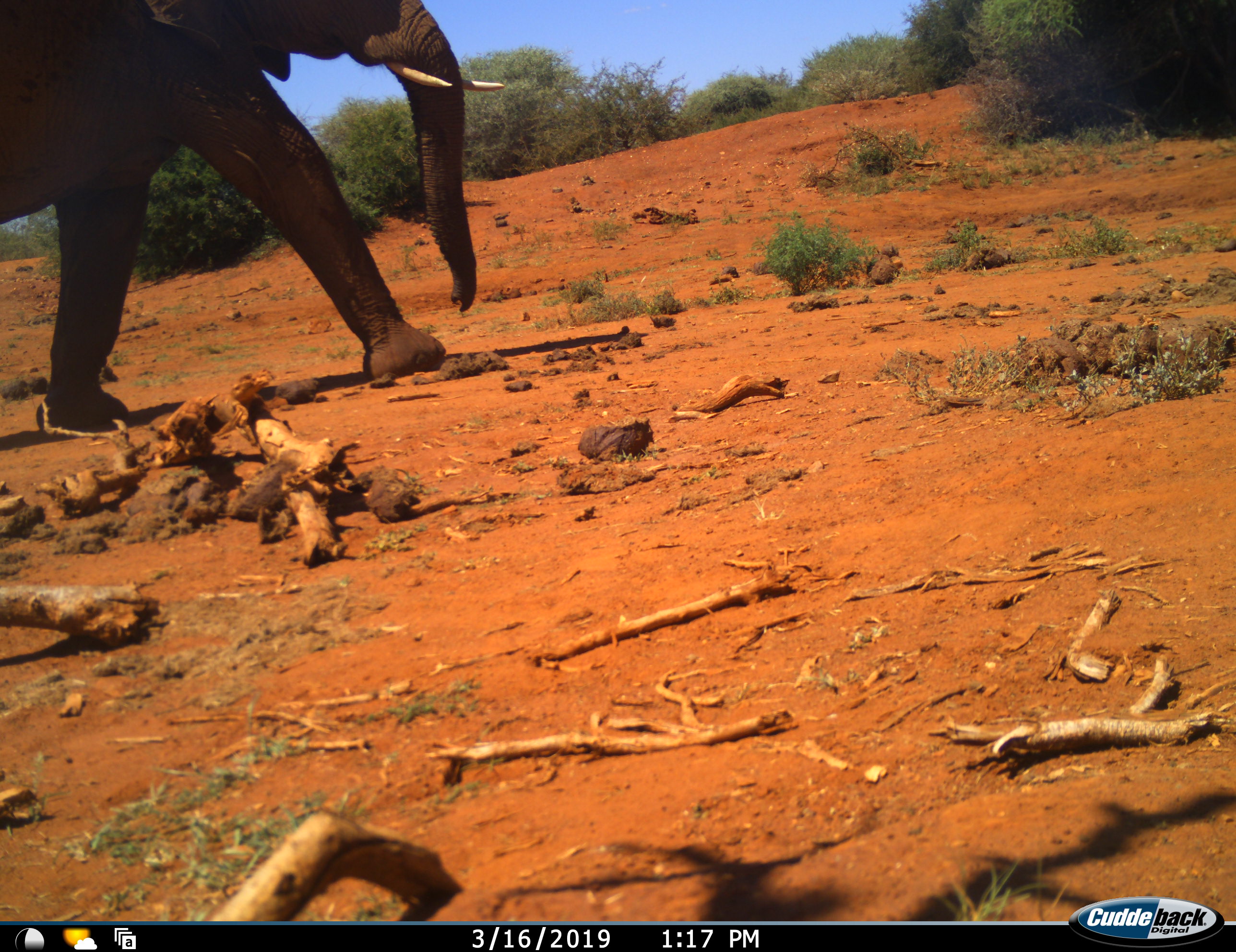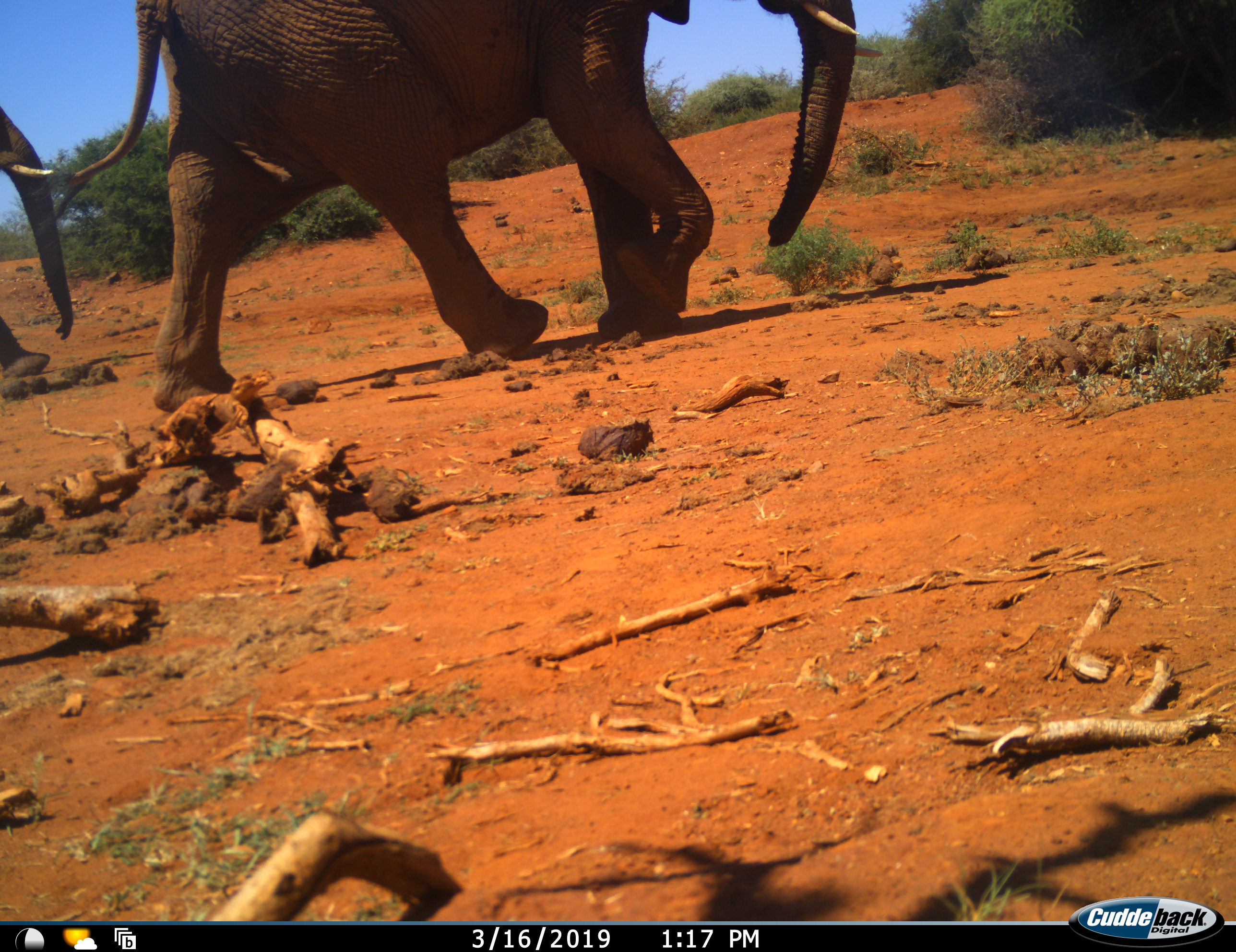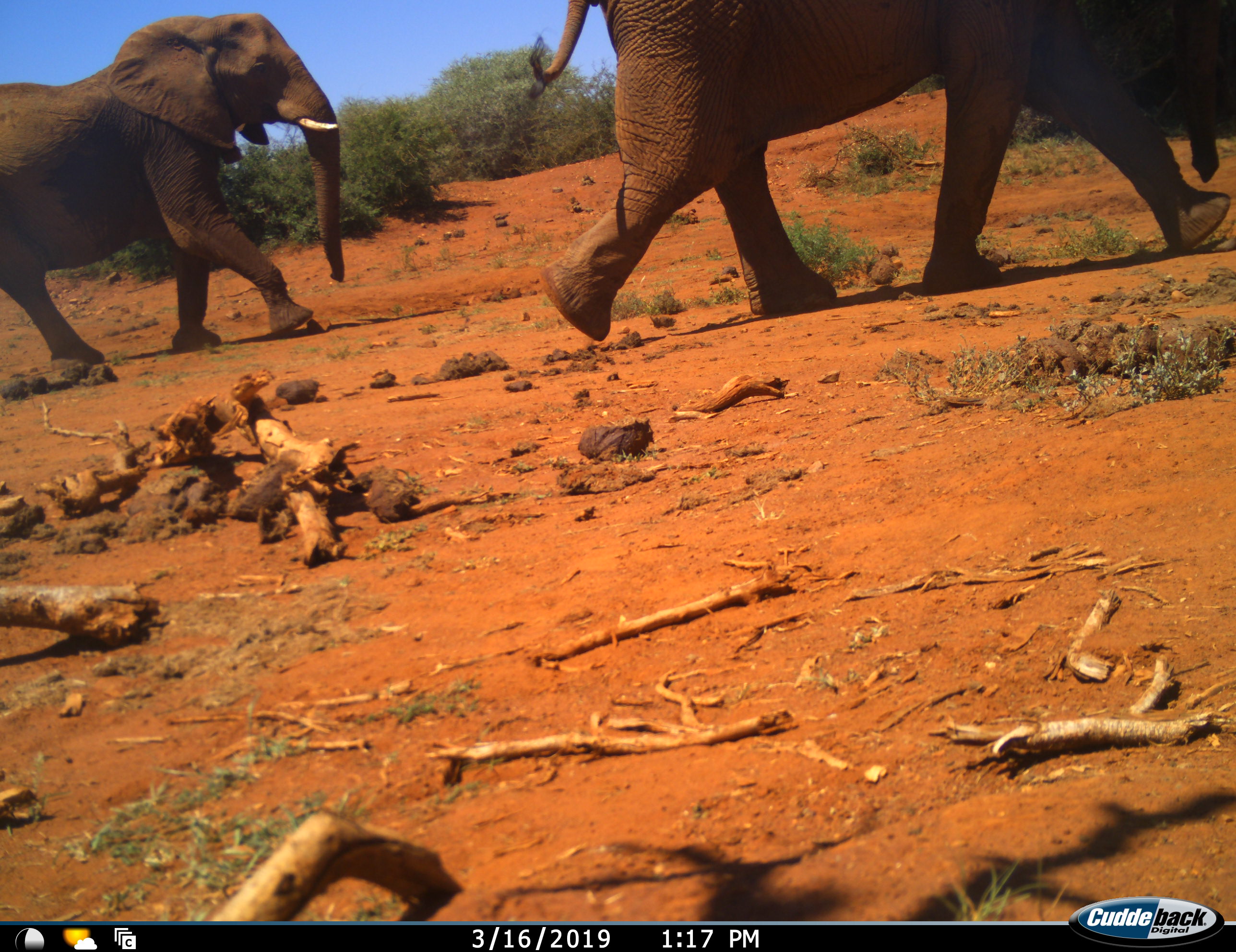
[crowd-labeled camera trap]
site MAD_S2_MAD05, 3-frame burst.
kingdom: Animalia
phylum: Chordata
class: Mammalia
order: Proboscidea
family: Elephantidae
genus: Loxodonta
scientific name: Loxodonta africana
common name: african bush elephant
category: elephant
Elephant (african bush elephant) (Loxodonta africana), count 2. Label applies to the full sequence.